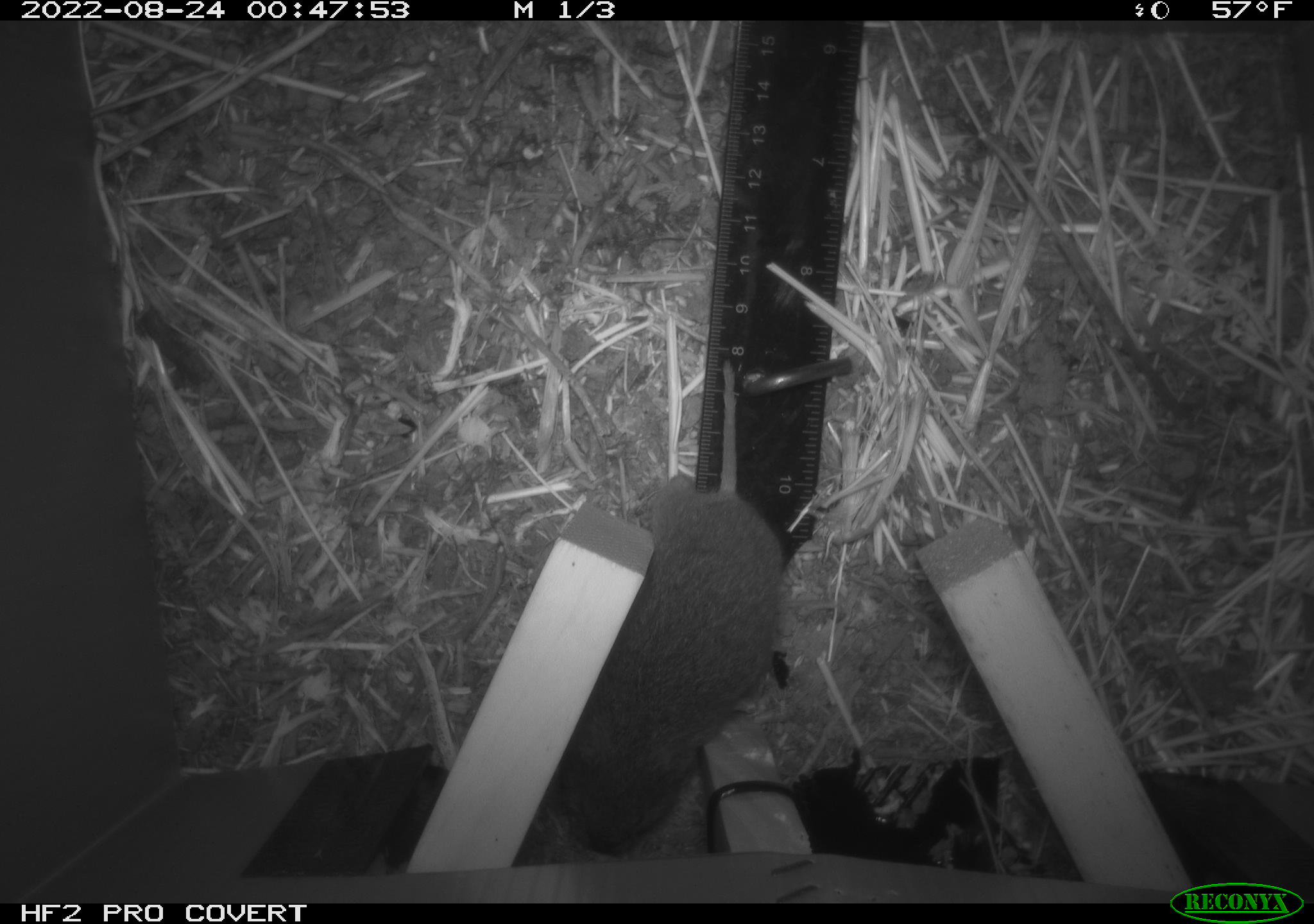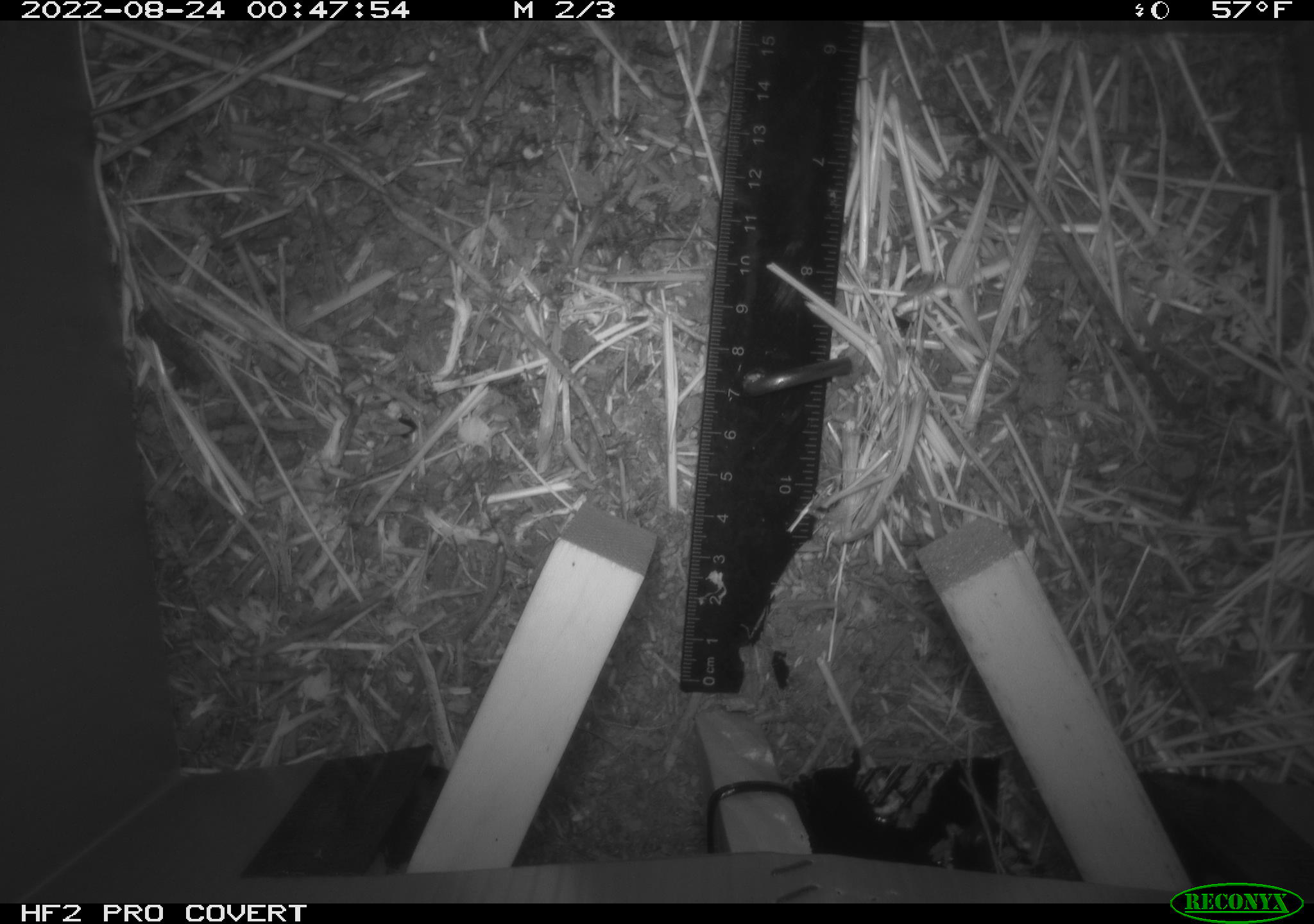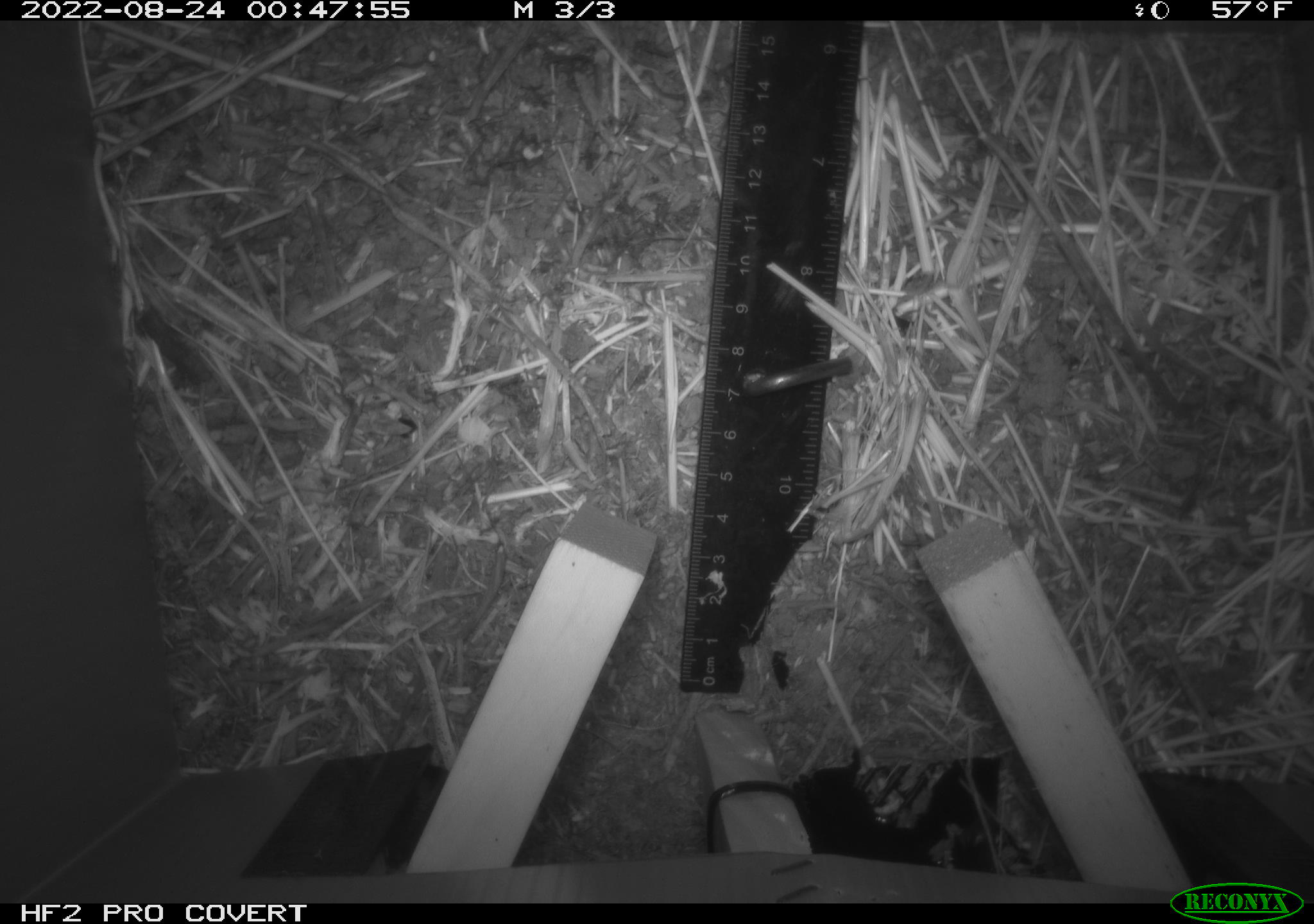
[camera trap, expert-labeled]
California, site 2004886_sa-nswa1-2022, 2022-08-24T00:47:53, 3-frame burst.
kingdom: Animalia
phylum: Chordata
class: Mammalia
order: Rodentia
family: Cricetidae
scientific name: Cricetidae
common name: hamsters, voles, lemmings, and allies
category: cricetidae family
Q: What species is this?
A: Cricetidae family (hamsters, voles, lemmings, and allies) (Cricetidae).